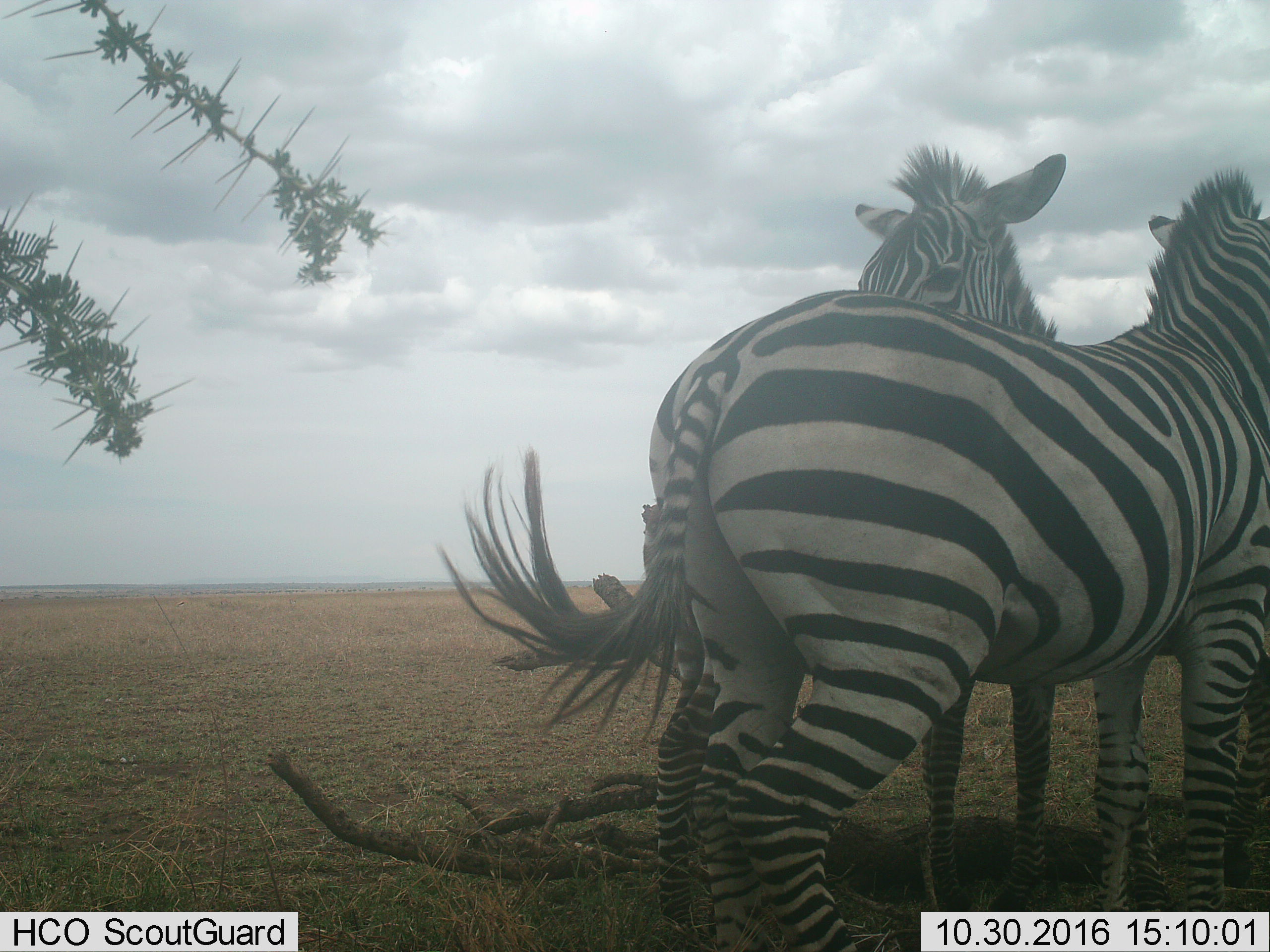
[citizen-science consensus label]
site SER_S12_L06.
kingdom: Animalia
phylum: Chordata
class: Mammalia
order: Perissodactyla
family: Equidae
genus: Equus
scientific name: Equus quagga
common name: plains zebra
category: zebraplains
Zebraplains (plains zebra) (Equus quagga), count 2. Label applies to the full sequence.